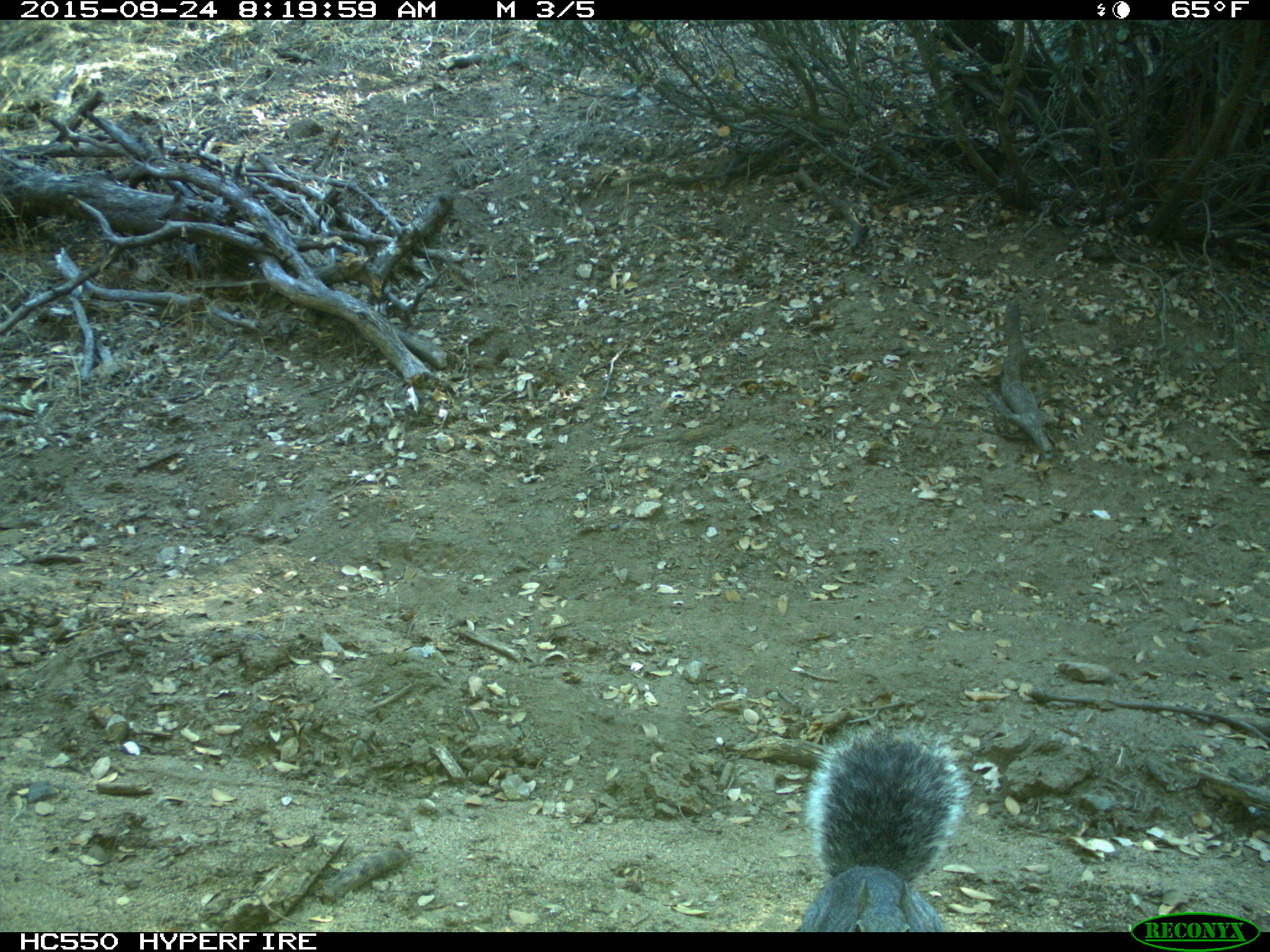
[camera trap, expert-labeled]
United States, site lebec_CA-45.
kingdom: Animalia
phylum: Chordata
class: Mammalia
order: Rodentia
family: Sciuridae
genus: Sciurus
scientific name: Sciurus carolinensis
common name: eastern gray squirrel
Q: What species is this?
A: Sciurus carolinensis (eastern gray squirrel).